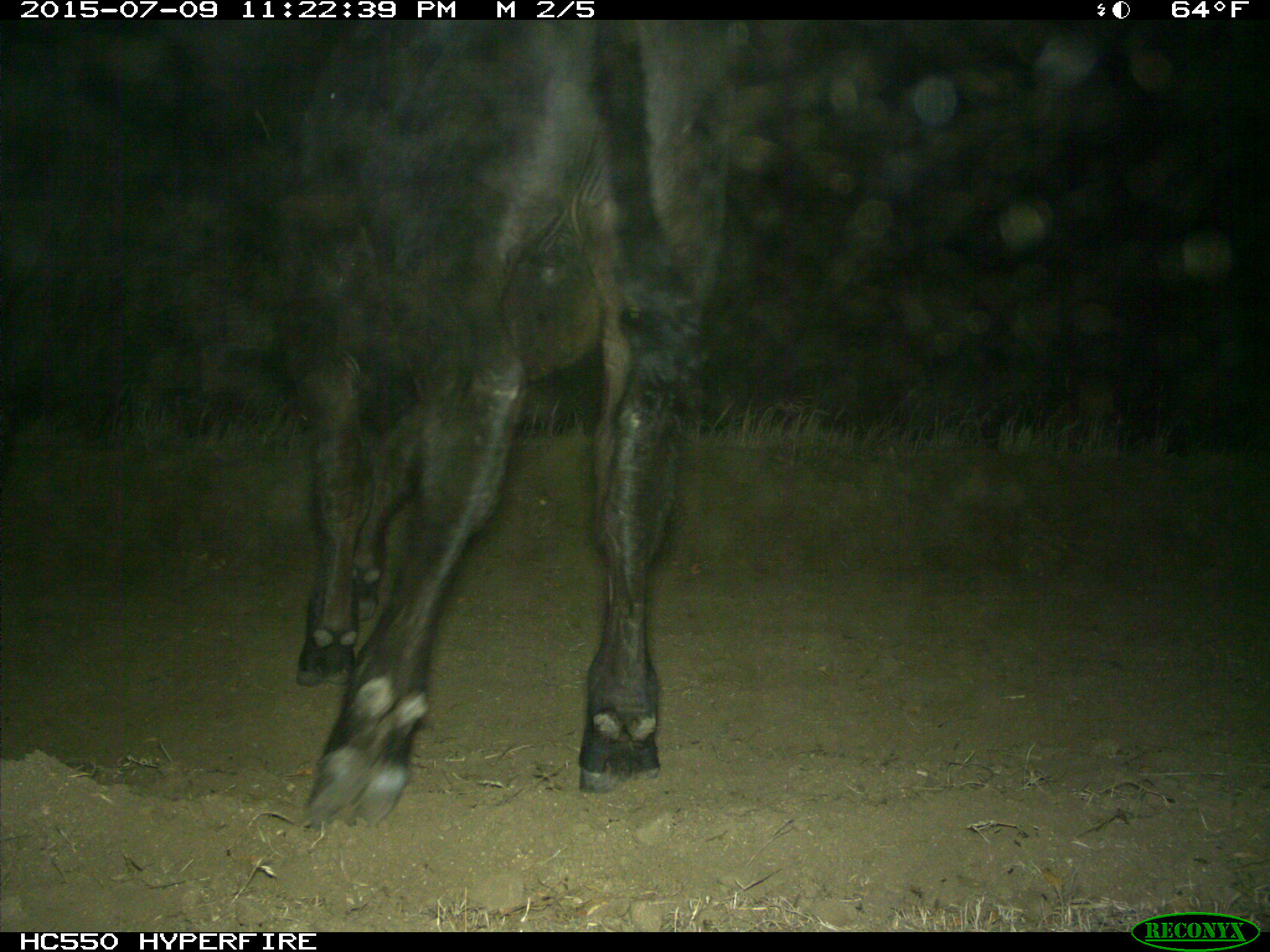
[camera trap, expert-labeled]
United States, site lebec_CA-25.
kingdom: Animalia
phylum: Chordata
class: Mammalia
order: Artiodactyla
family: Bovidae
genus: Bos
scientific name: Bos taurus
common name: domestic cow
Bos taurus (domestic cow).